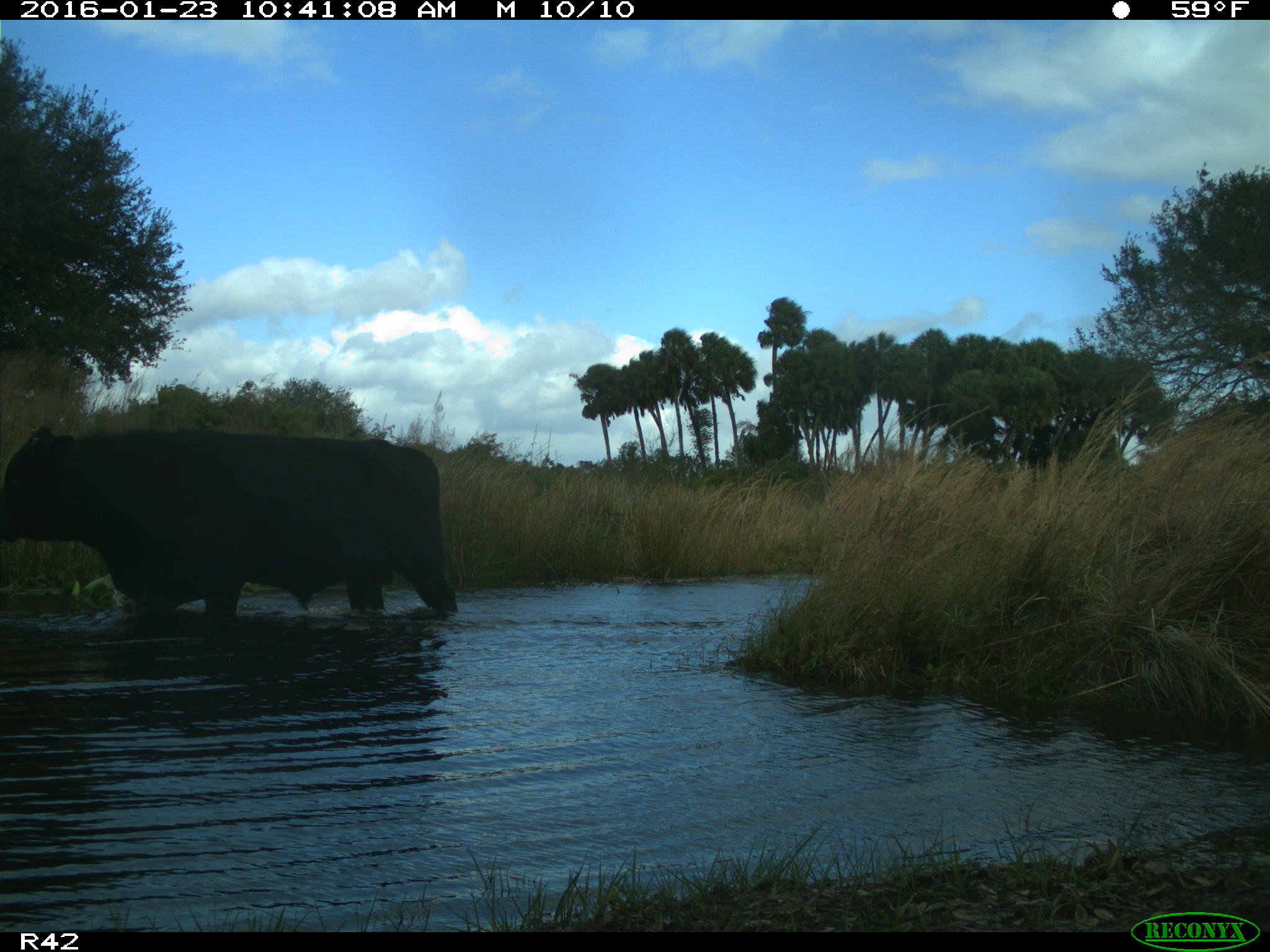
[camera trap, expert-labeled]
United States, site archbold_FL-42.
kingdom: Animalia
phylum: Chordata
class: Mammalia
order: Artiodactyla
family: Bovidae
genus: Bos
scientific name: Bos taurus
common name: domestic cow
Bos taurus (domestic cow).